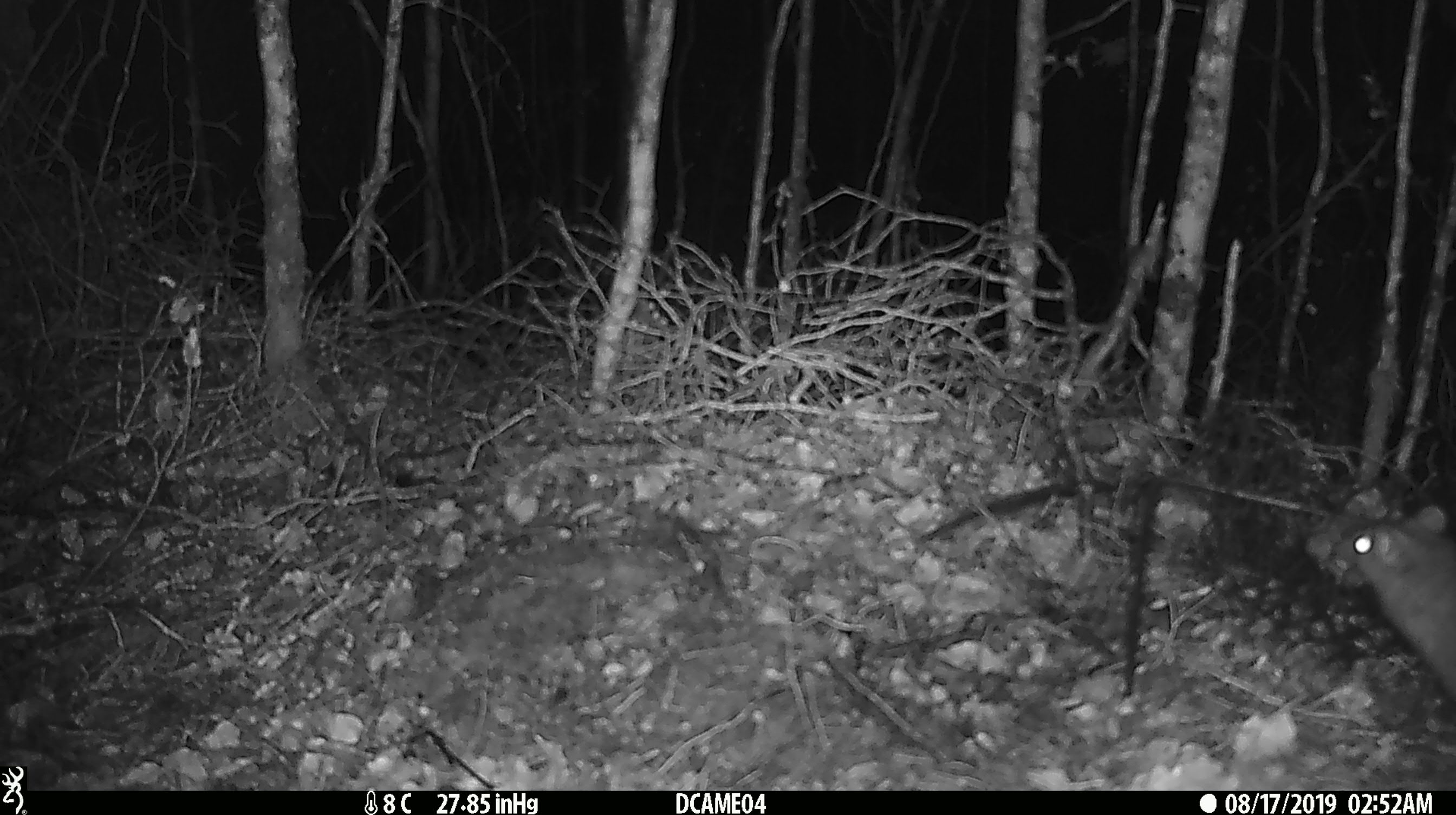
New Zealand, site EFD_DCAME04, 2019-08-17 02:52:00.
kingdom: Animalia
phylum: Chordata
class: Mammalia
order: Rodentia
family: Muridae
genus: Rattus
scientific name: Rattus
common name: rat